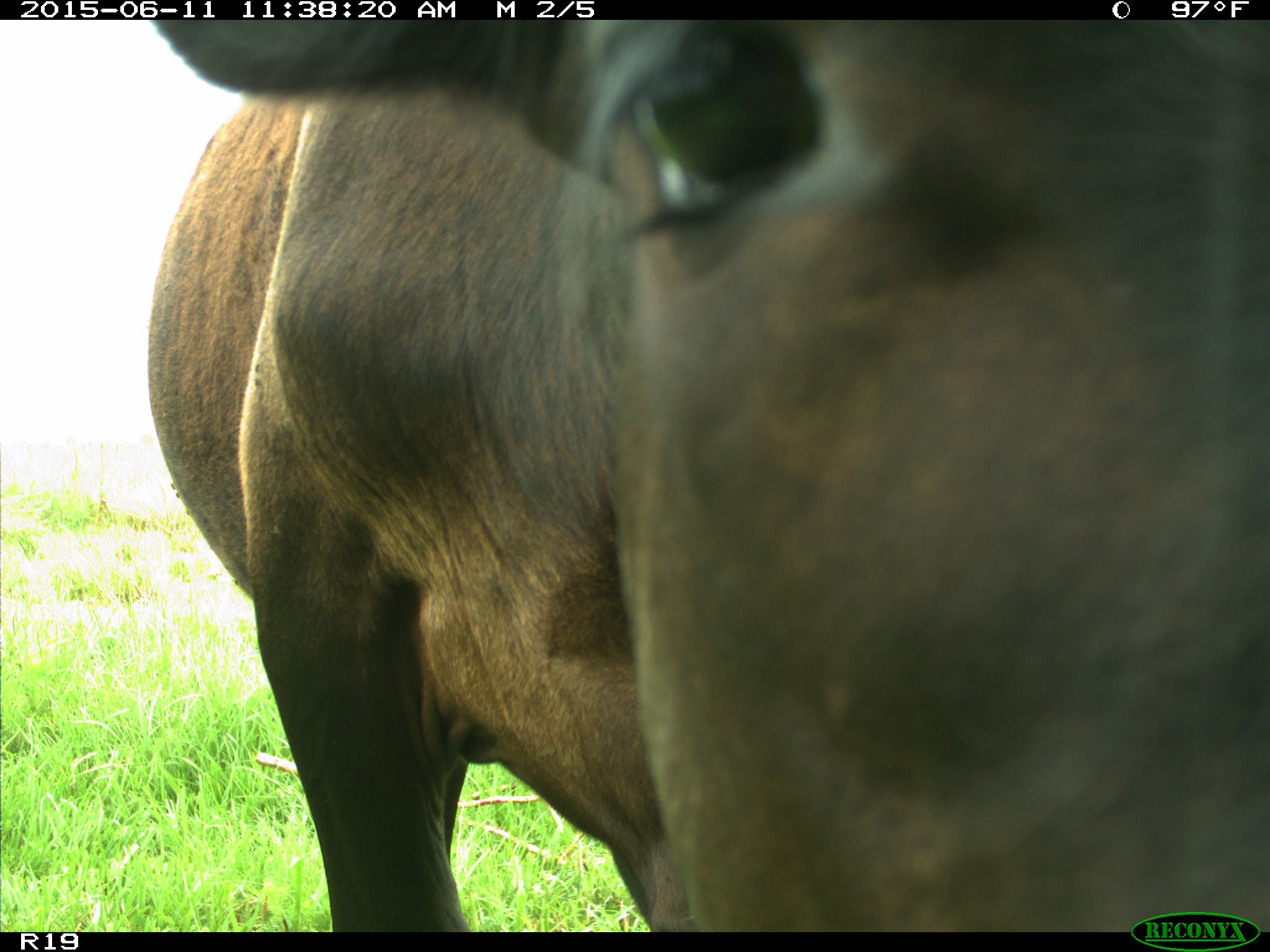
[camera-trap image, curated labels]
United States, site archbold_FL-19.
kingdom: Animalia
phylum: Chordata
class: Mammalia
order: Artiodactyla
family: Bovidae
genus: Bos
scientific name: Bos taurus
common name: domestic cow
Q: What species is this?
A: Bos taurus (domestic cow).